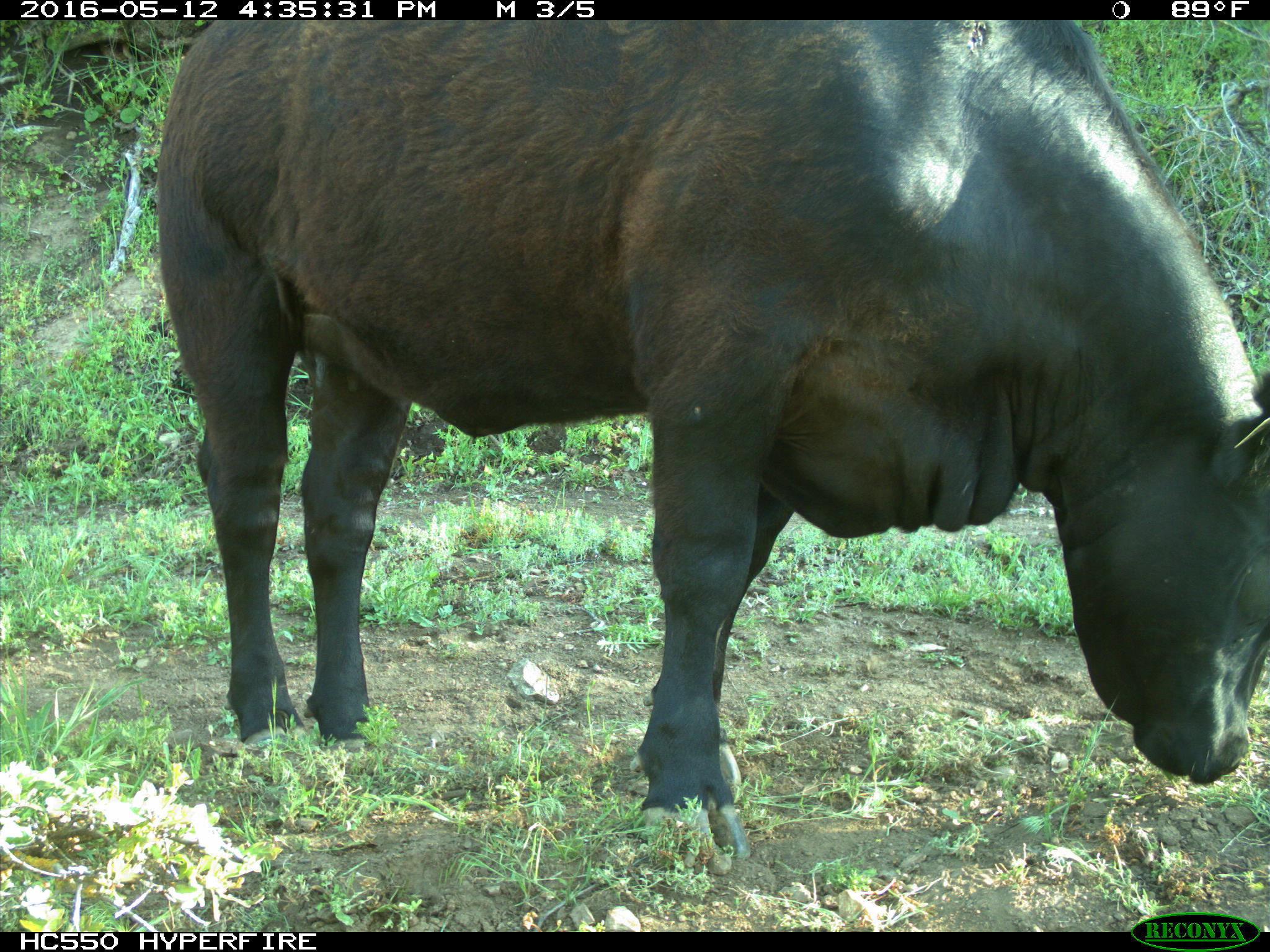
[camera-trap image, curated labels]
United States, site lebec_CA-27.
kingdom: Animalia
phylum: Chordata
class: Mammalia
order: Artiodactyla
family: Bovidae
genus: Bos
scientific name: Bos taurus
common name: domestic cow